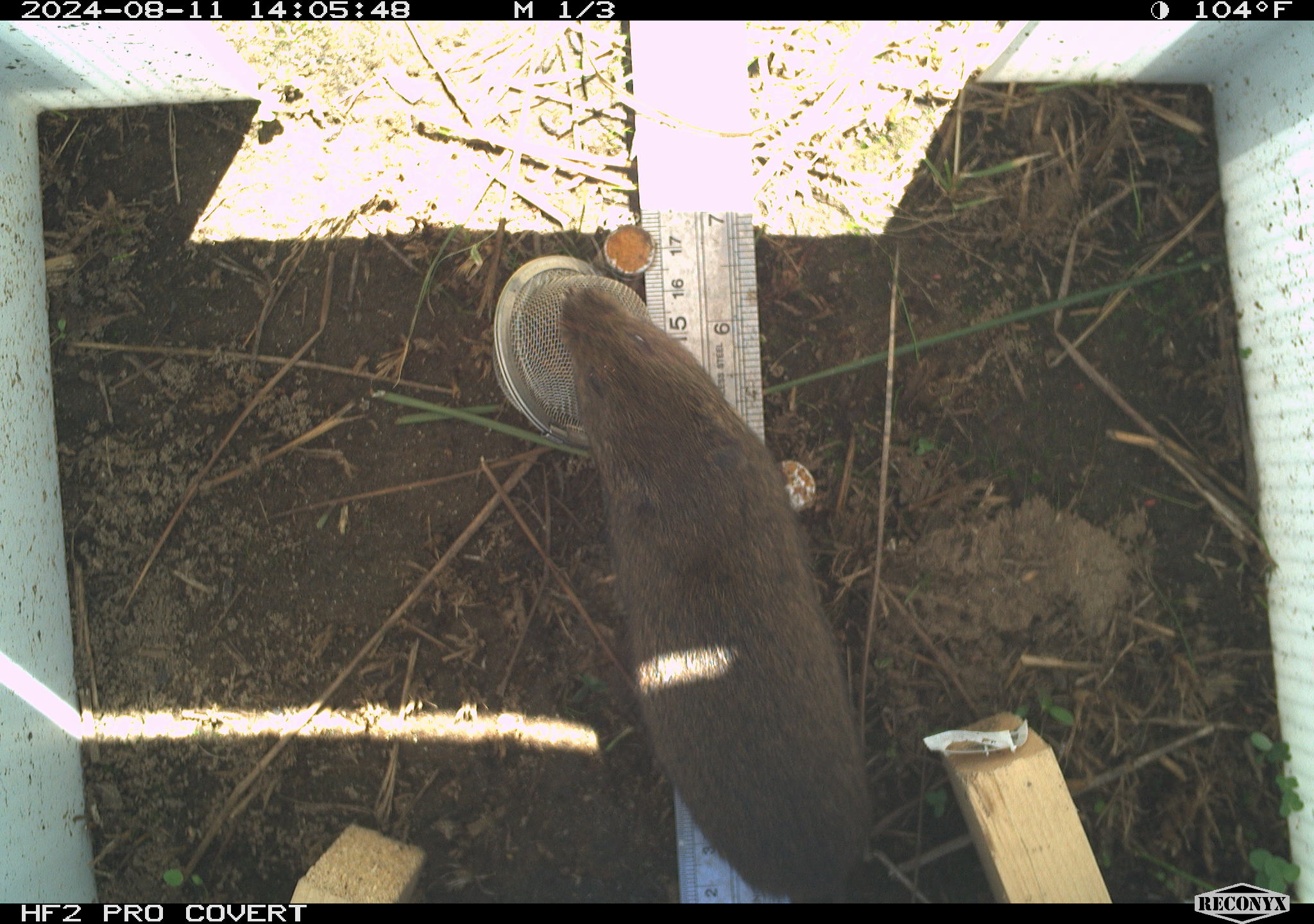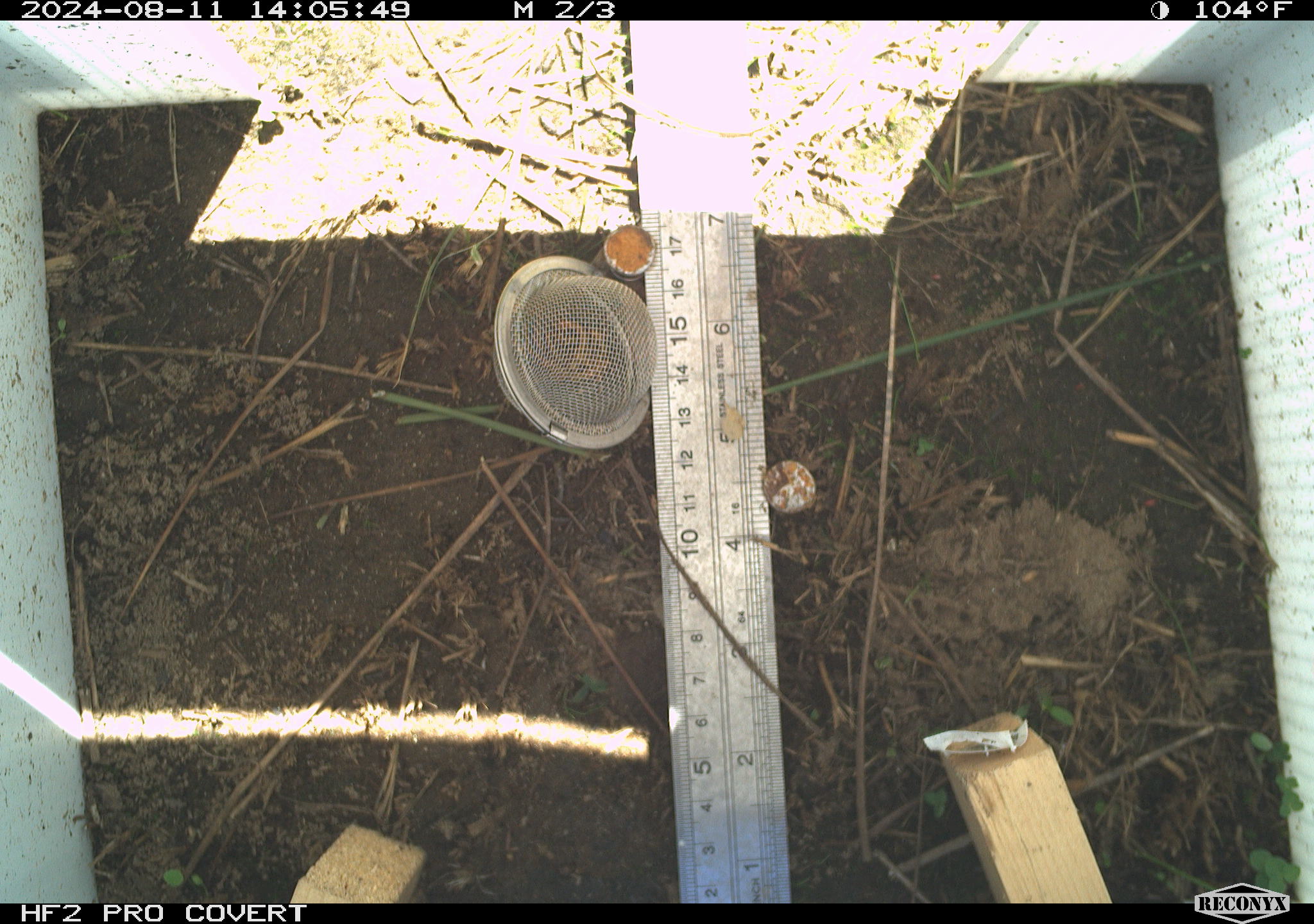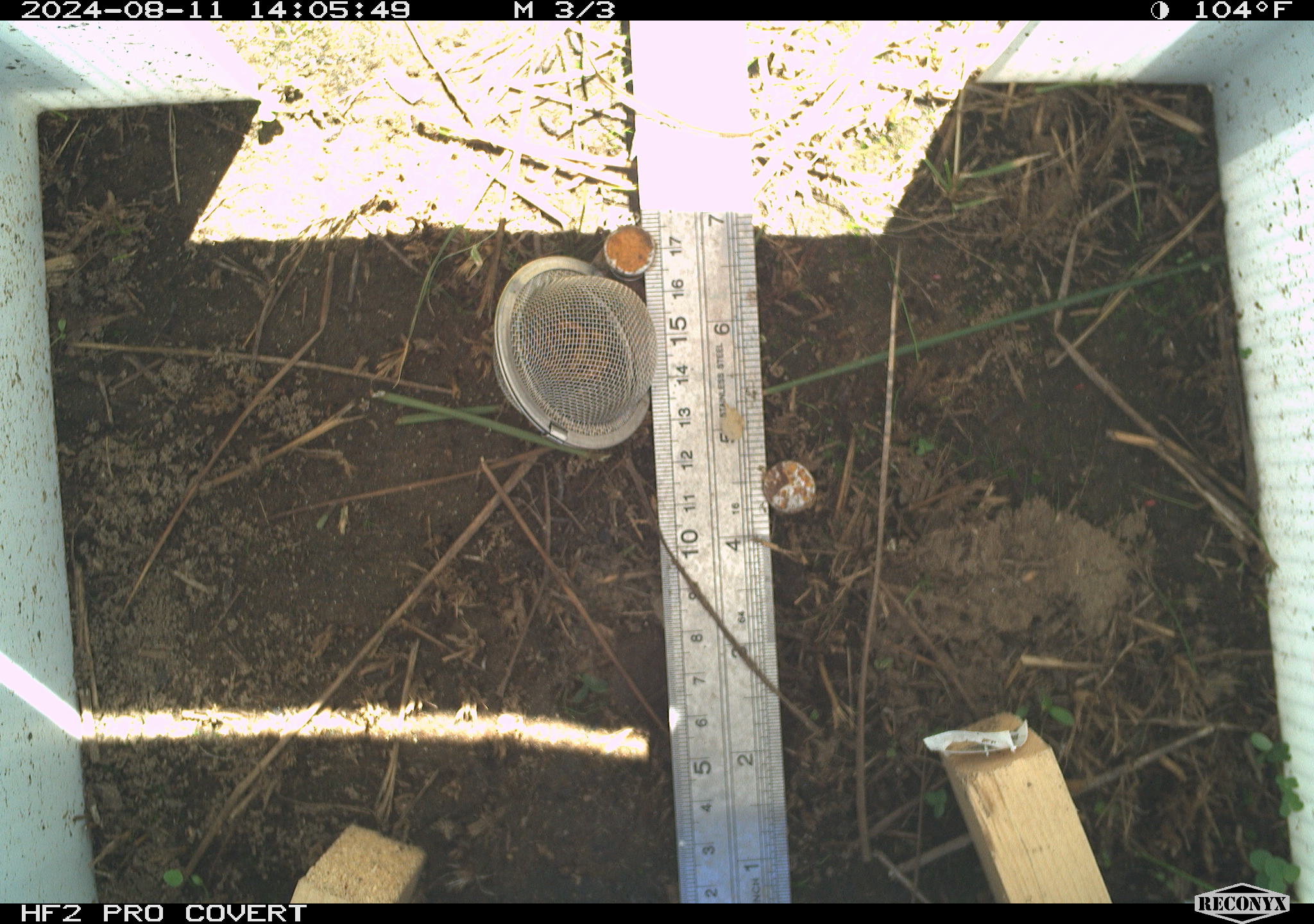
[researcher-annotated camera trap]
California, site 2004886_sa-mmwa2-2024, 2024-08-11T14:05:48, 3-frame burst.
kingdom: Animalia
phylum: Chordata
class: Mammalia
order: Rodentia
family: Cricetidae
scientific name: Arvicolinae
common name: voles, lemmings, and muskrats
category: arvicolinae subfamily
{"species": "arvicolinae subfamily (voles, lemmings, and muskrats) (Arvicolinae)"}